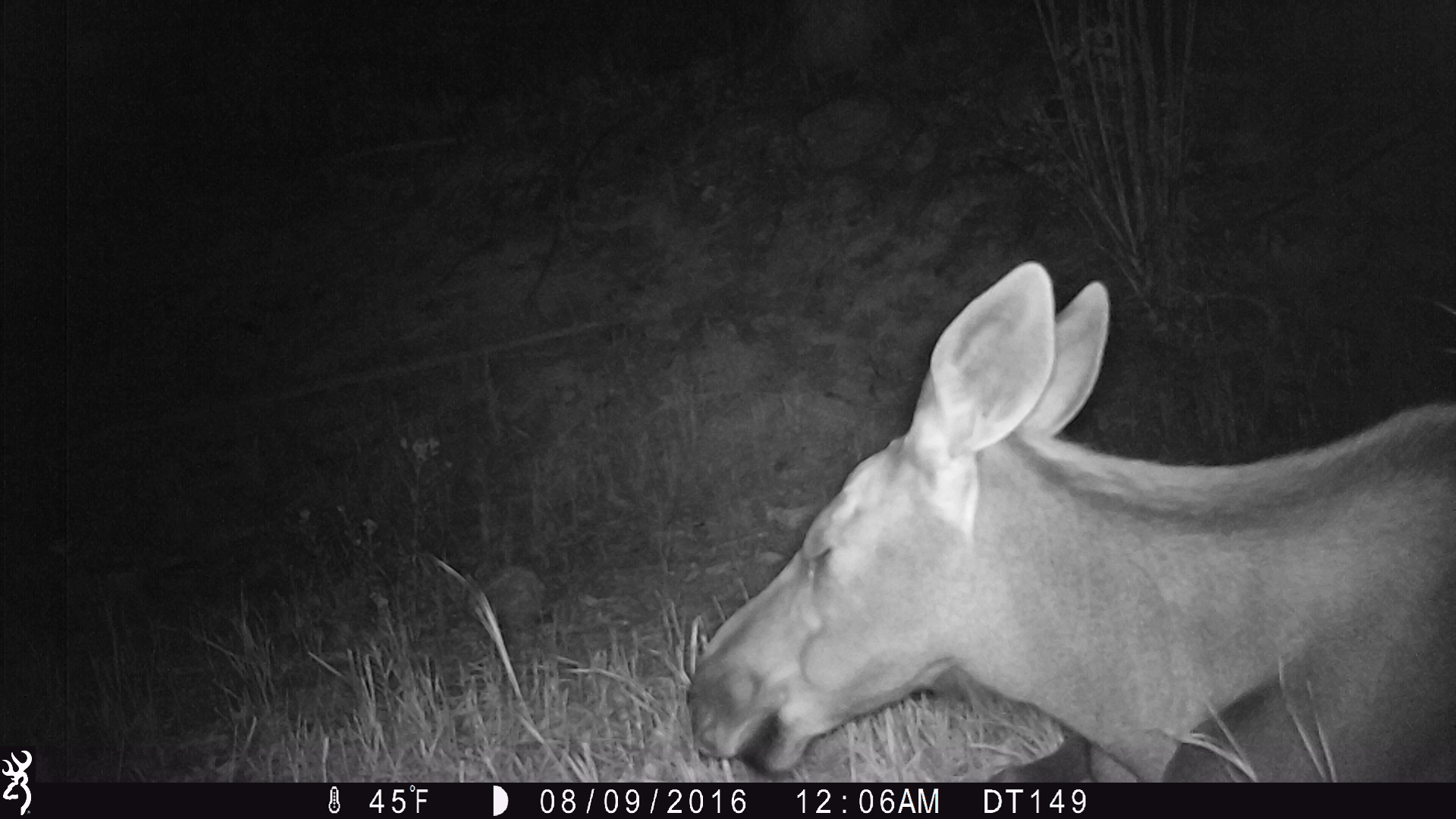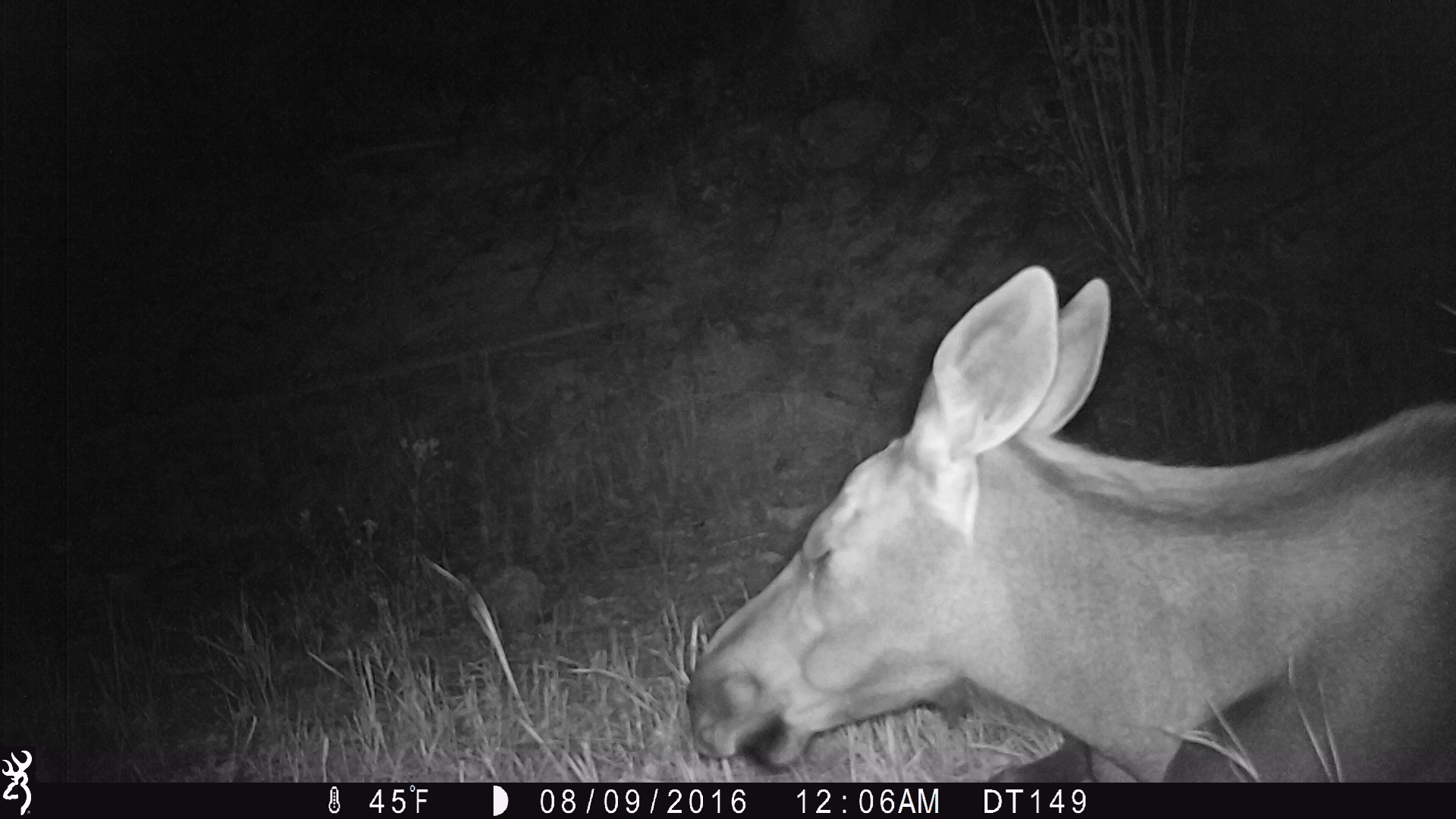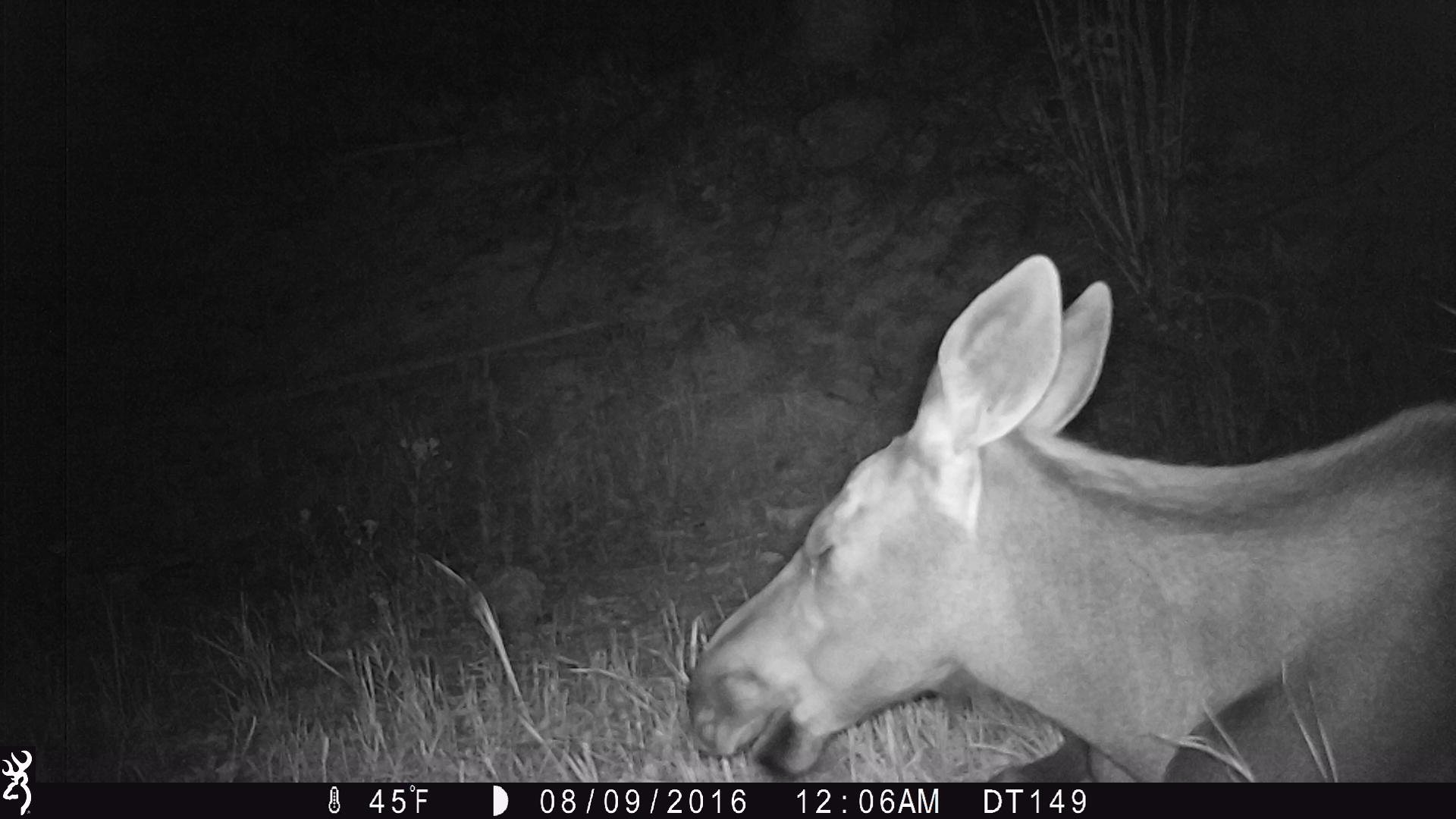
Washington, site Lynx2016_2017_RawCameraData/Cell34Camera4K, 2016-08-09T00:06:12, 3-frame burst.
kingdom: Animalia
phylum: Chordata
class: Mammalia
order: Artiodactyla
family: Cervidae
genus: Alces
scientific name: Alces alces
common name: moose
Alces alces (moose). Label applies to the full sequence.